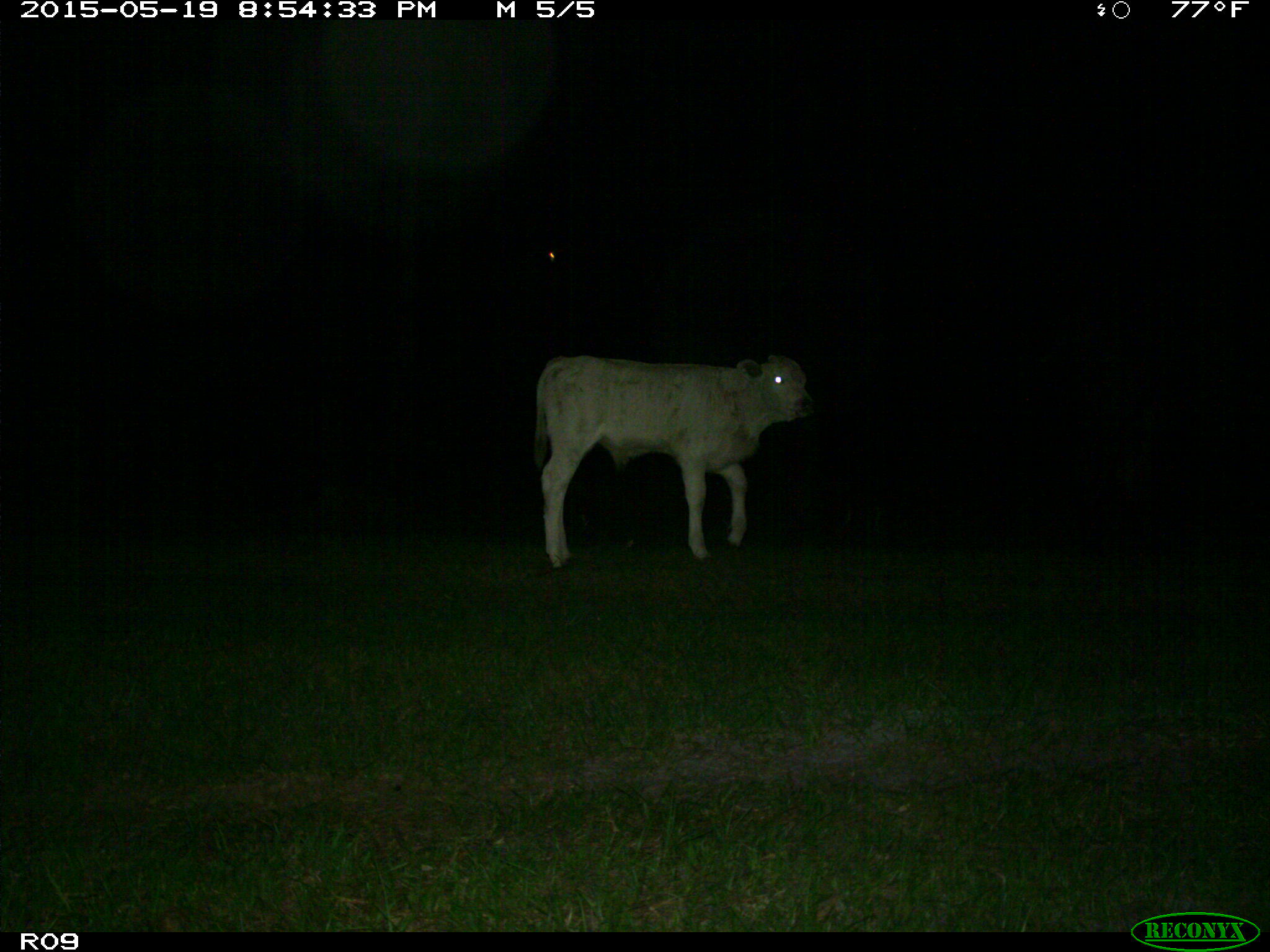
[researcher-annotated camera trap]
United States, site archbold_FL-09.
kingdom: Animalia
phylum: Chordata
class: Mammalia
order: Artiodactyla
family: Bovidae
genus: Bos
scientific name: Bos taurus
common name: domestic cow